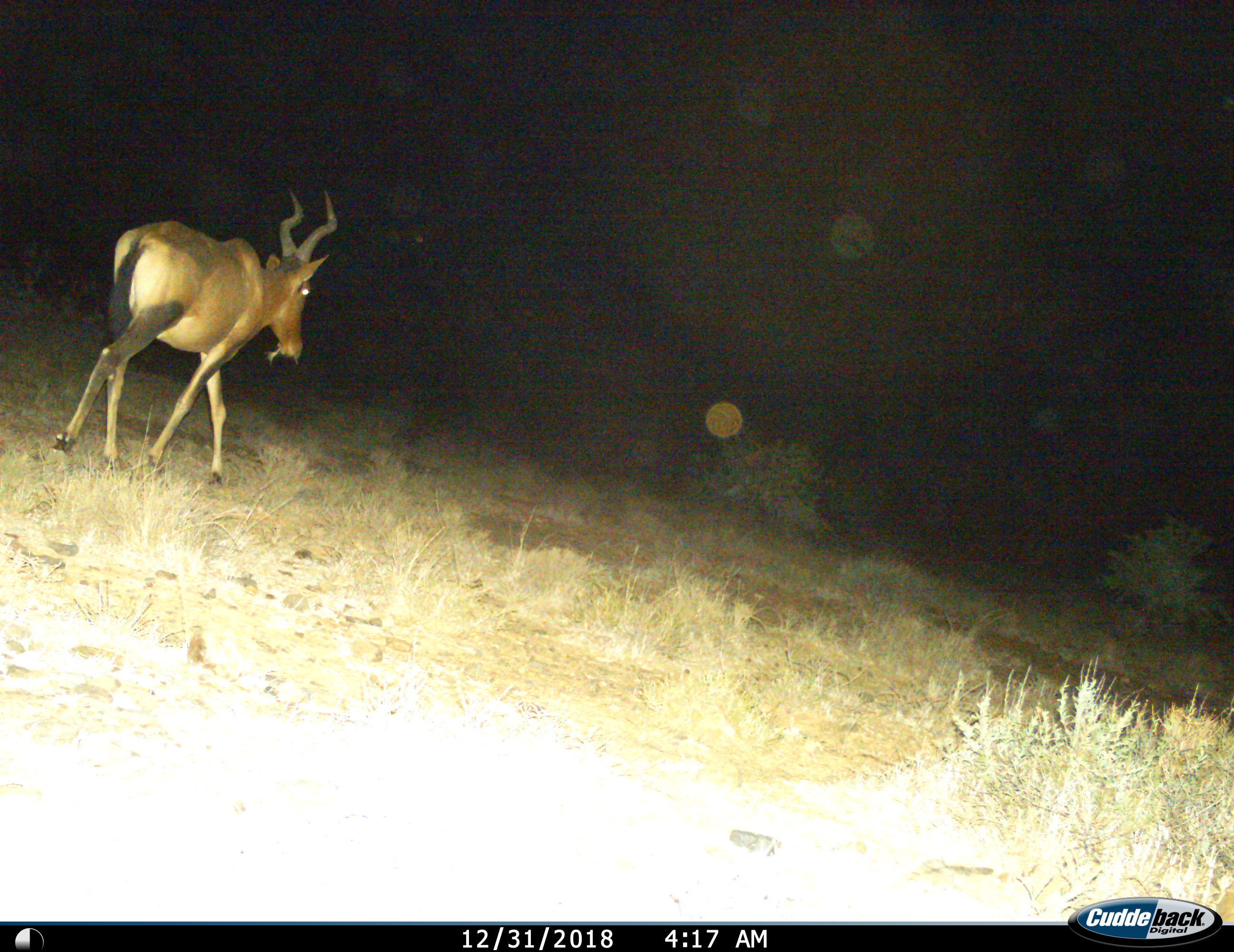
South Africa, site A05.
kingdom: Animalia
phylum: Chordata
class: Mammalia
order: Artiodactyla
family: Bovidae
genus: Alcelaphus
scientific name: Alcelaphus buselaphus caama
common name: red hartebeest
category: hartebeestred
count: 1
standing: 10%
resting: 0%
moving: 90%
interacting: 0%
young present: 0%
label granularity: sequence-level